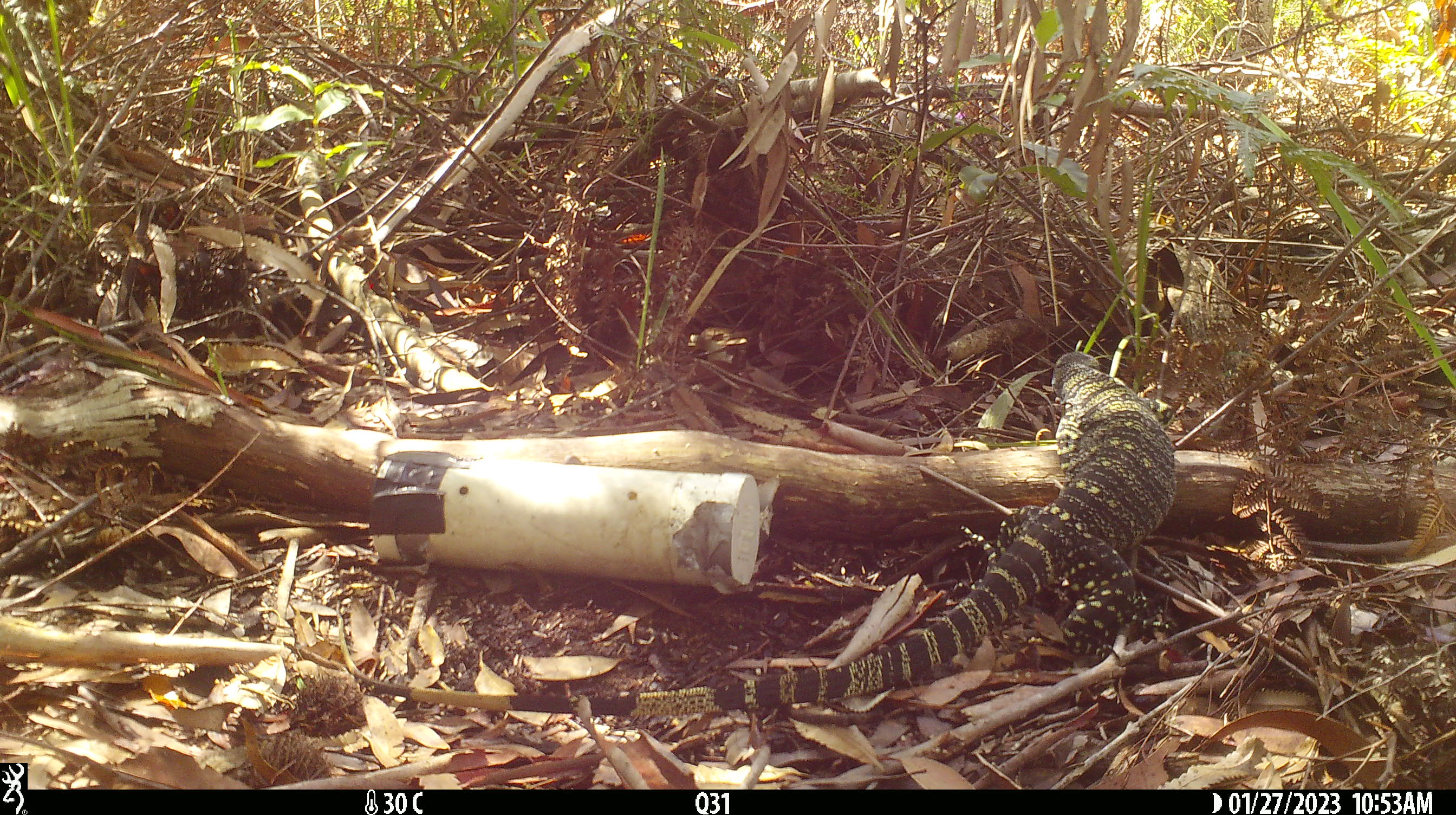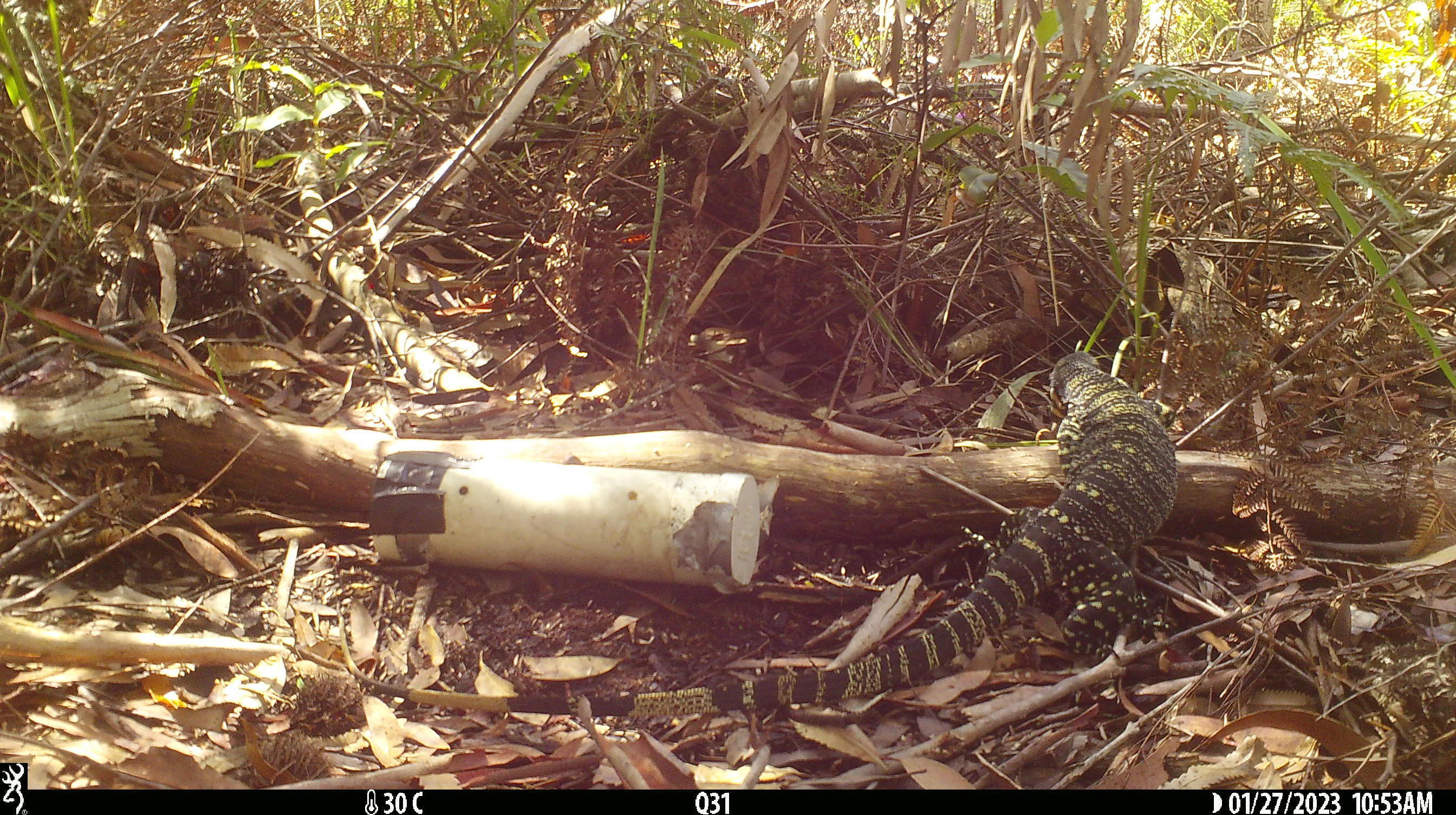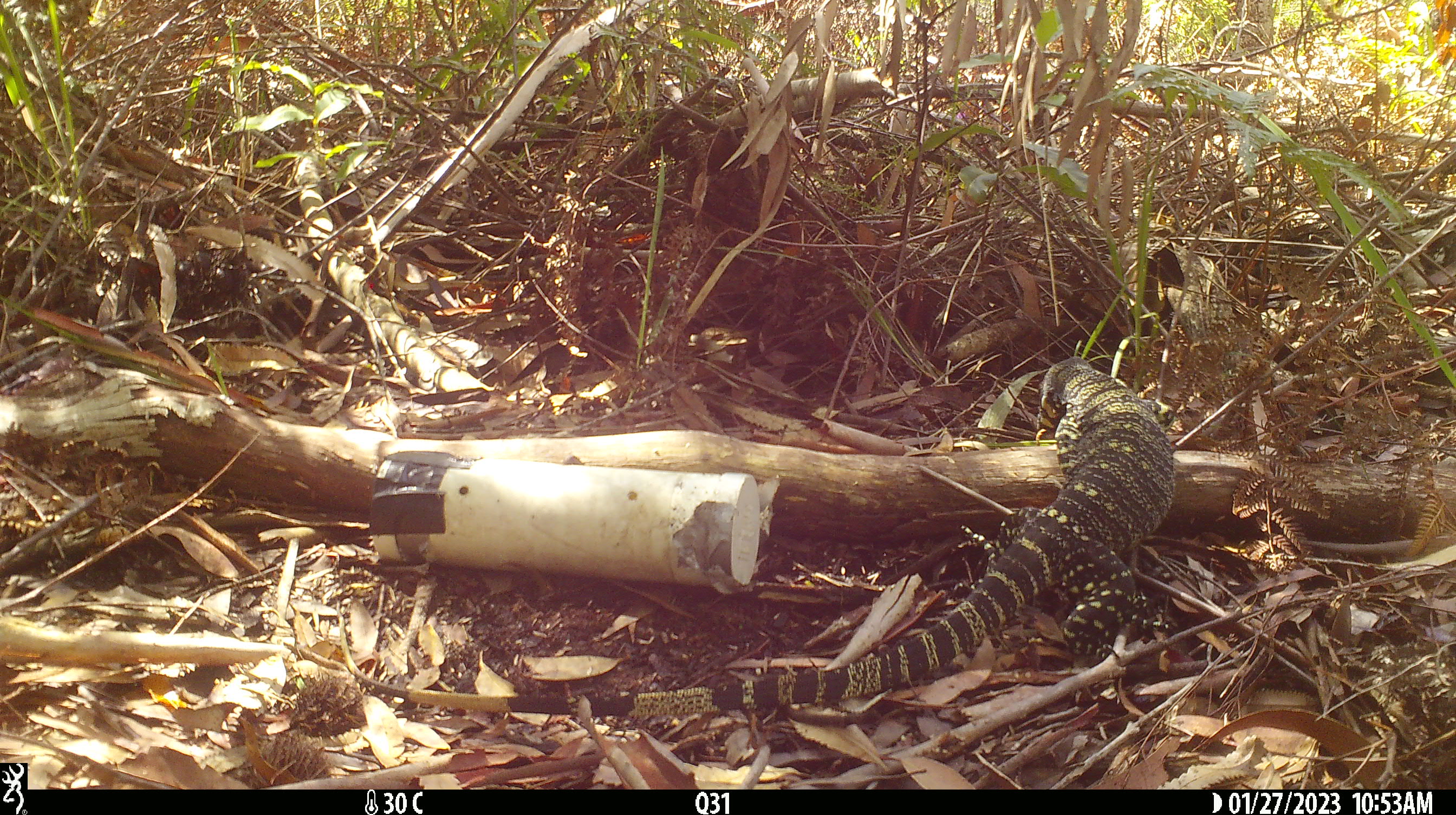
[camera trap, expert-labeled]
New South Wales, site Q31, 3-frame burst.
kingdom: Animalia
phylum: Chordata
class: Reptilia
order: Squamata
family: Varanidae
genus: Varanus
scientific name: Varanus varius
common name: lace monitor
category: goanna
Goanna (lace monitor) (Varanus varius).